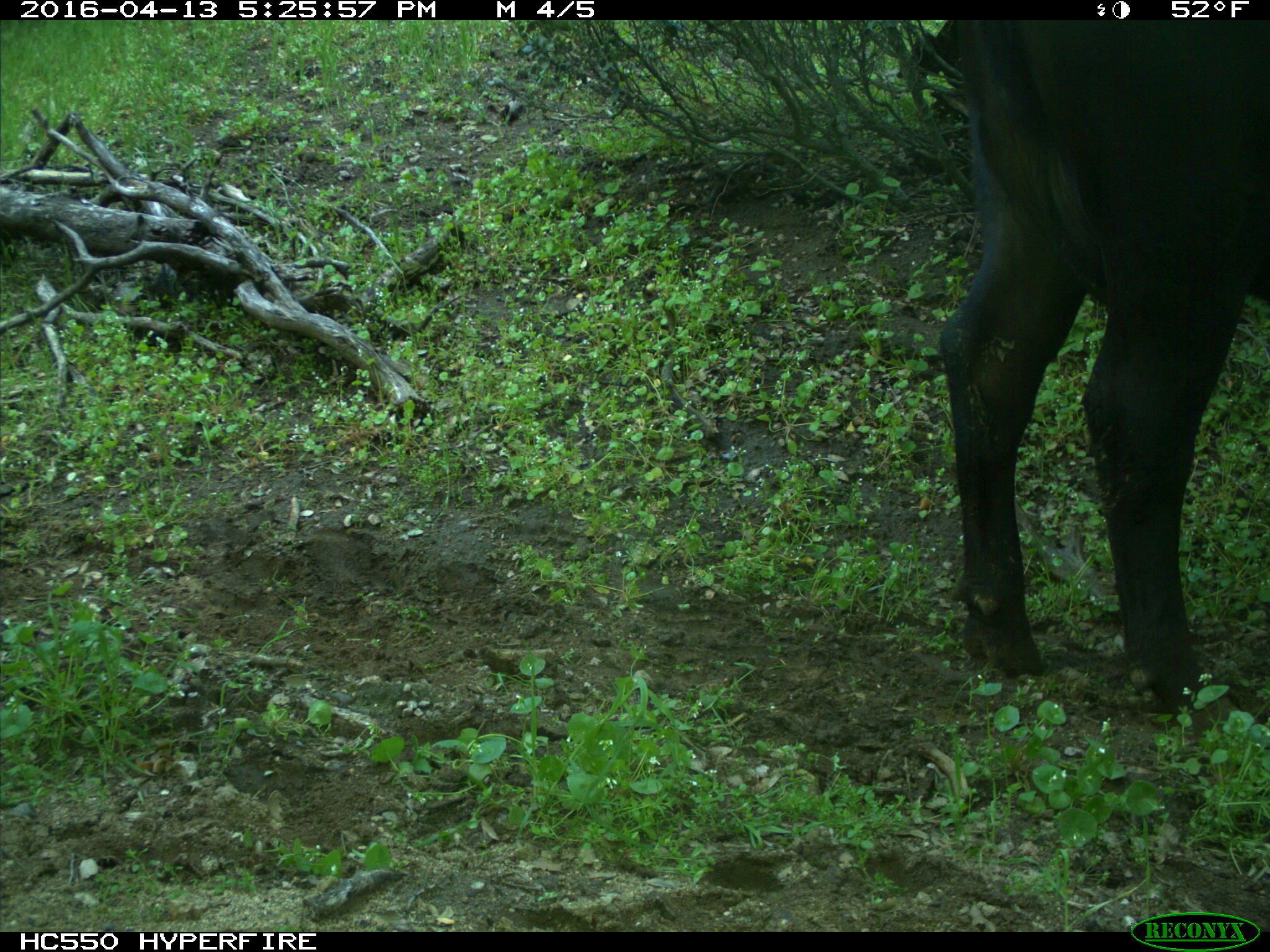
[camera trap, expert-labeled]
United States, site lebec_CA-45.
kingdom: Animalia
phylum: Chordata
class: Mammalia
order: Artiodactyla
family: Bovidae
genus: Bos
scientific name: Bos taurus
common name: domestic cow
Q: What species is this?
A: Bos taurus (domestic cow).